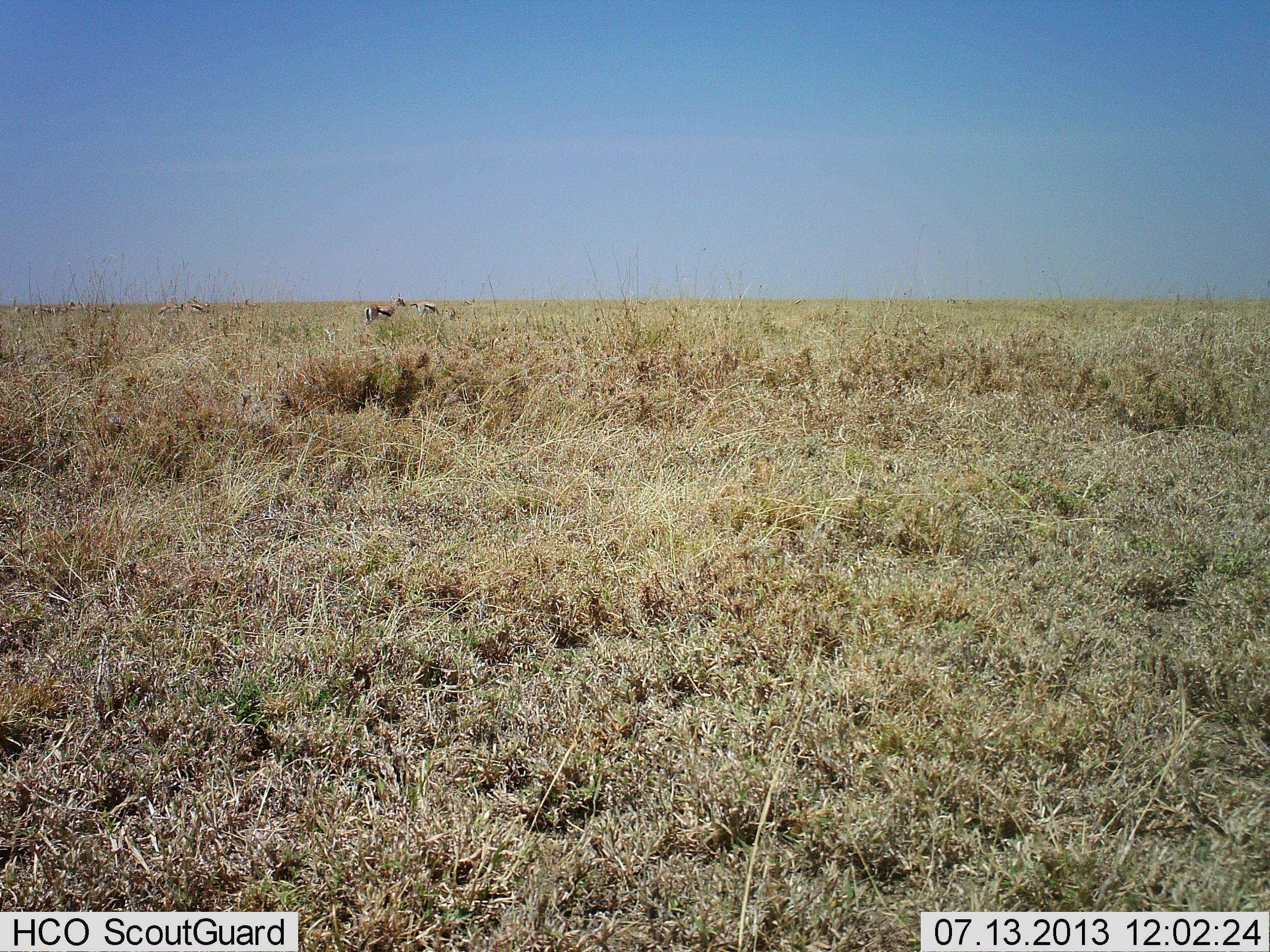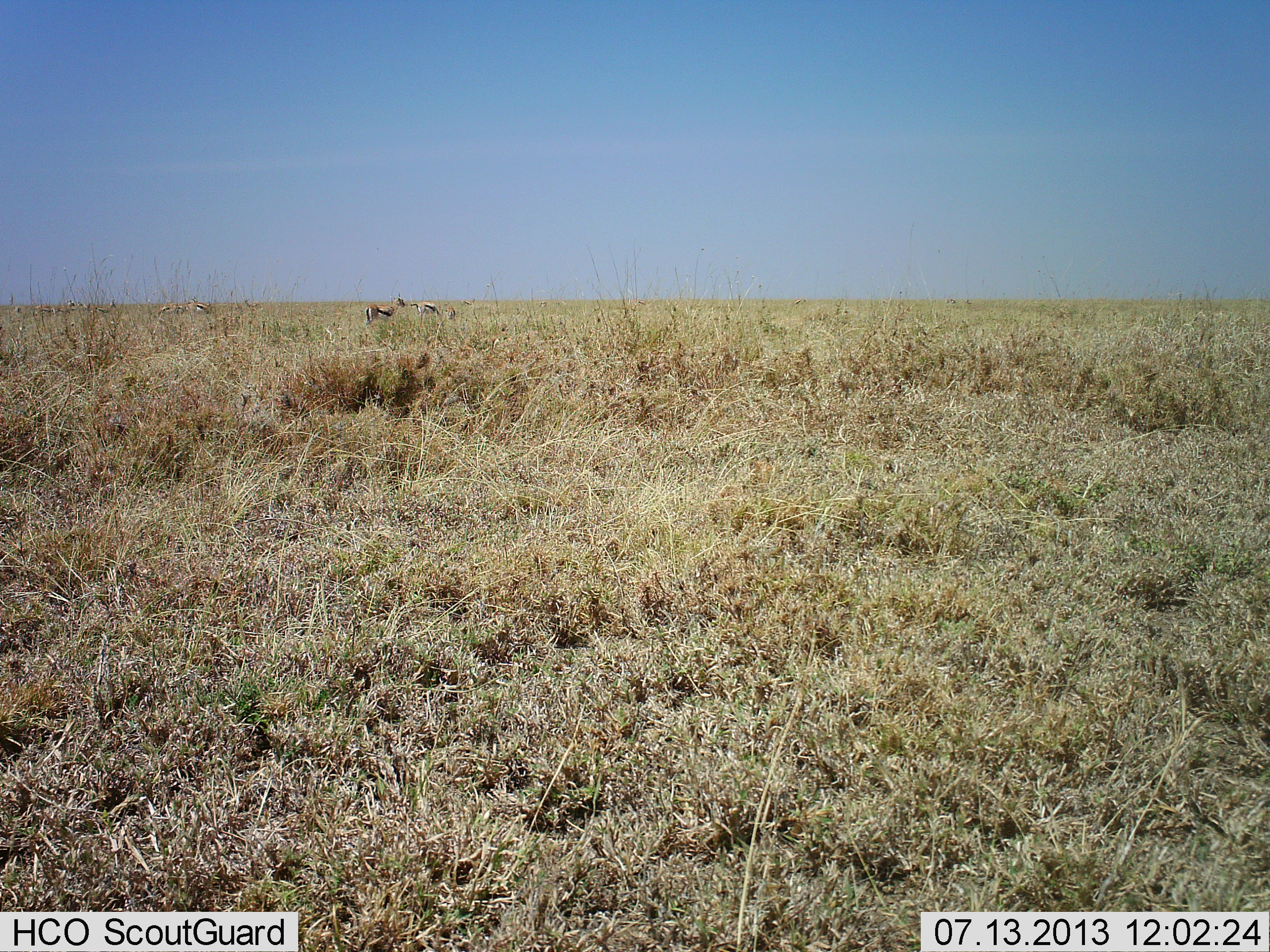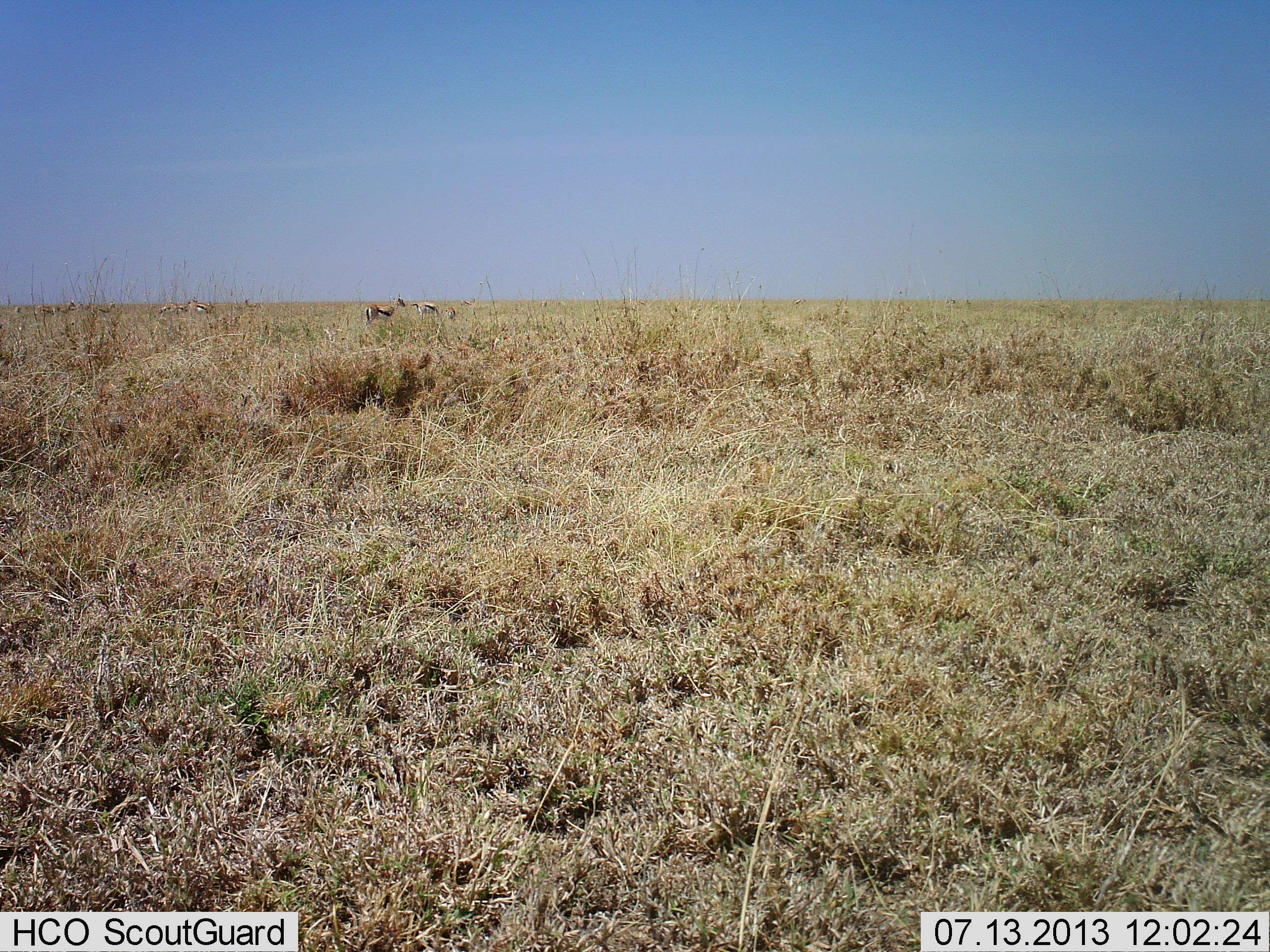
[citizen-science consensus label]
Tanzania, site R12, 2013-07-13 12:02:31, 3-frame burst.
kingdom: Animalia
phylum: Chordata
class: Mammalia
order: Artiodactyla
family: Bovidae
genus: Eudorcas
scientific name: Eudorcas thomsonii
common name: thomson's gazelle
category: gazellethomsons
Gazellethomsons (thomson's gazelle) (Eudorcas thomsonii), count 4. Behavior (volunteer vote fractions): standing 90%, resting 10%, moving 0%, interacting 0%. Young present (vote fraction): 0%. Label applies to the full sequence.